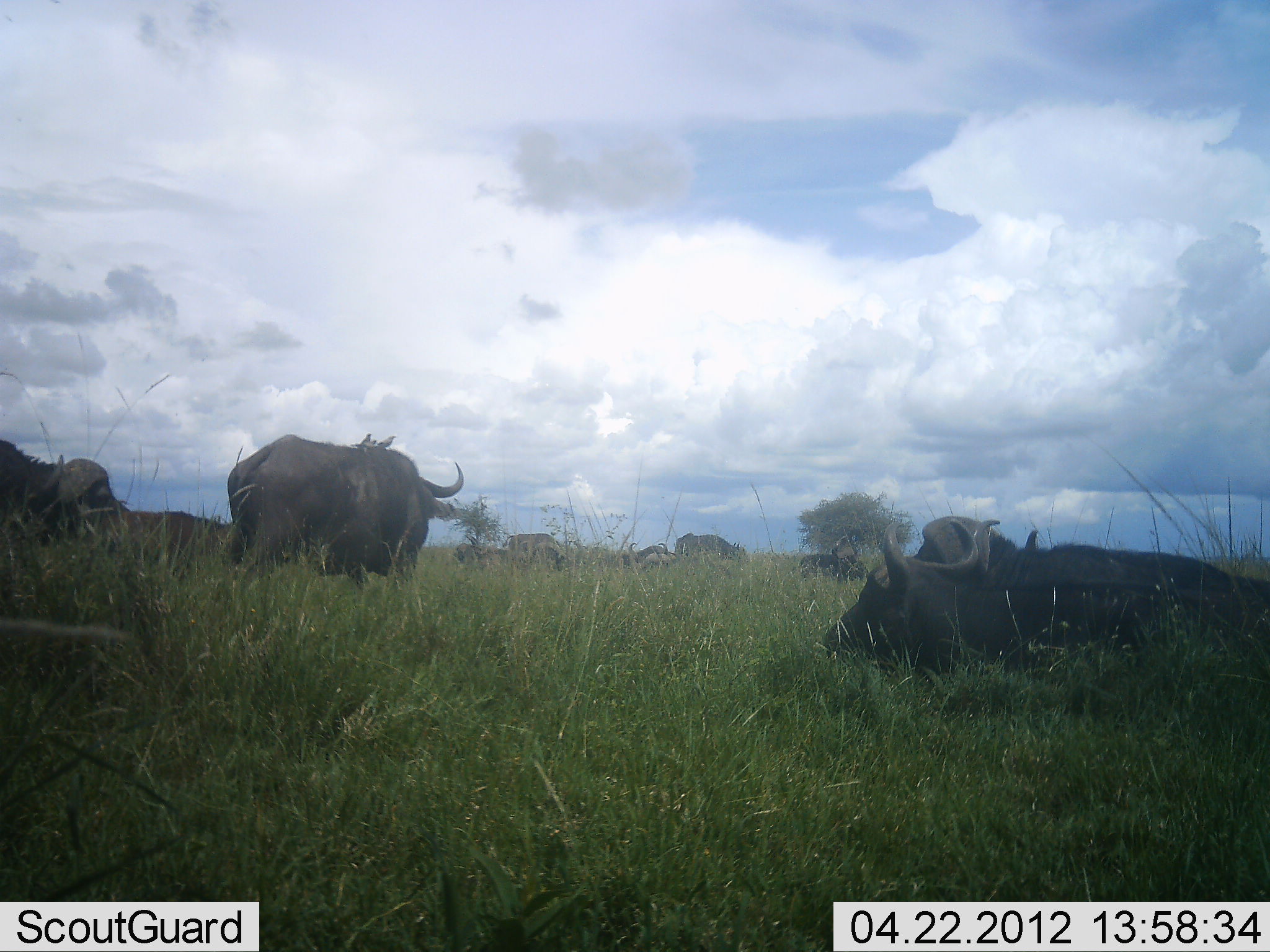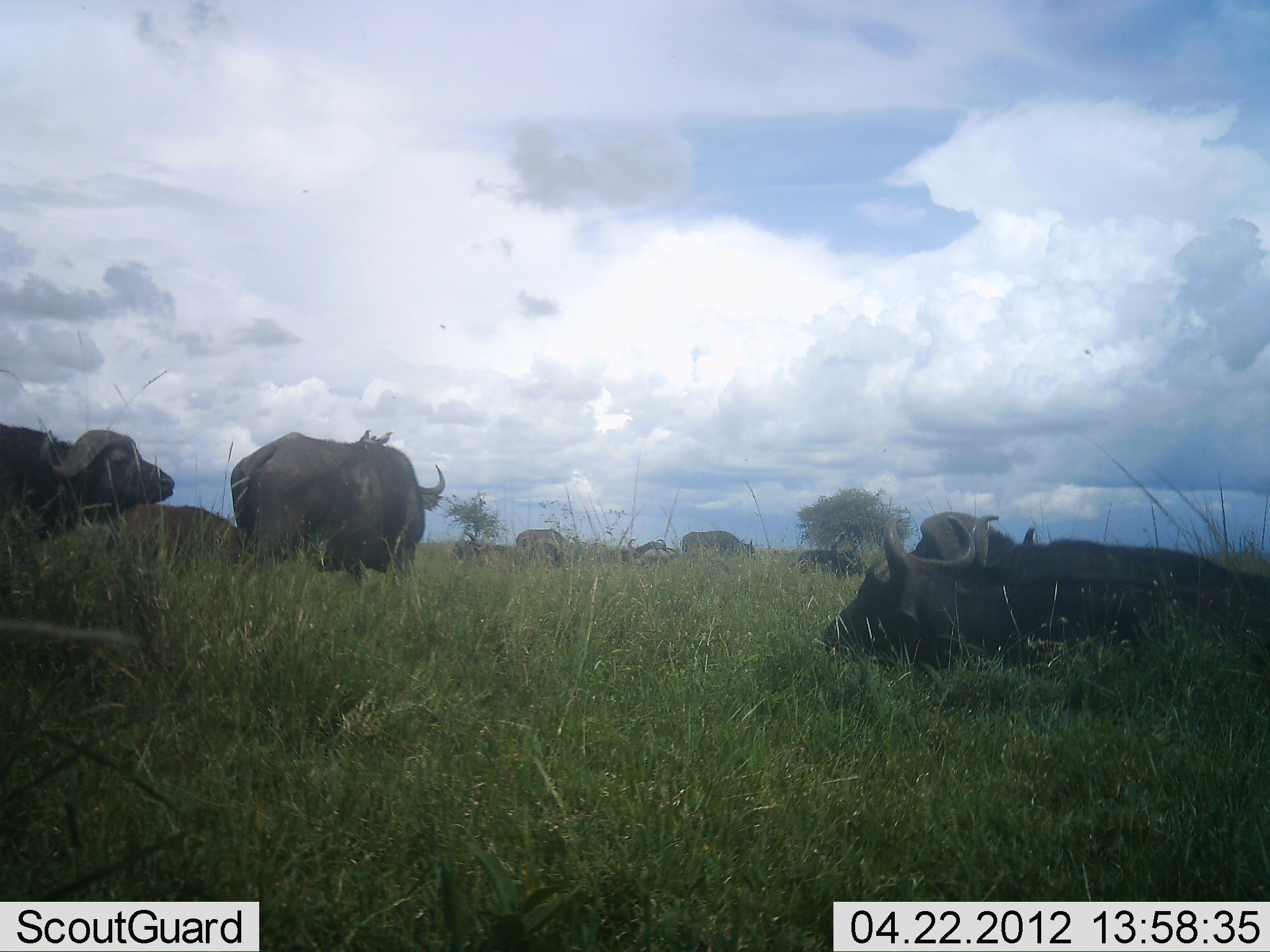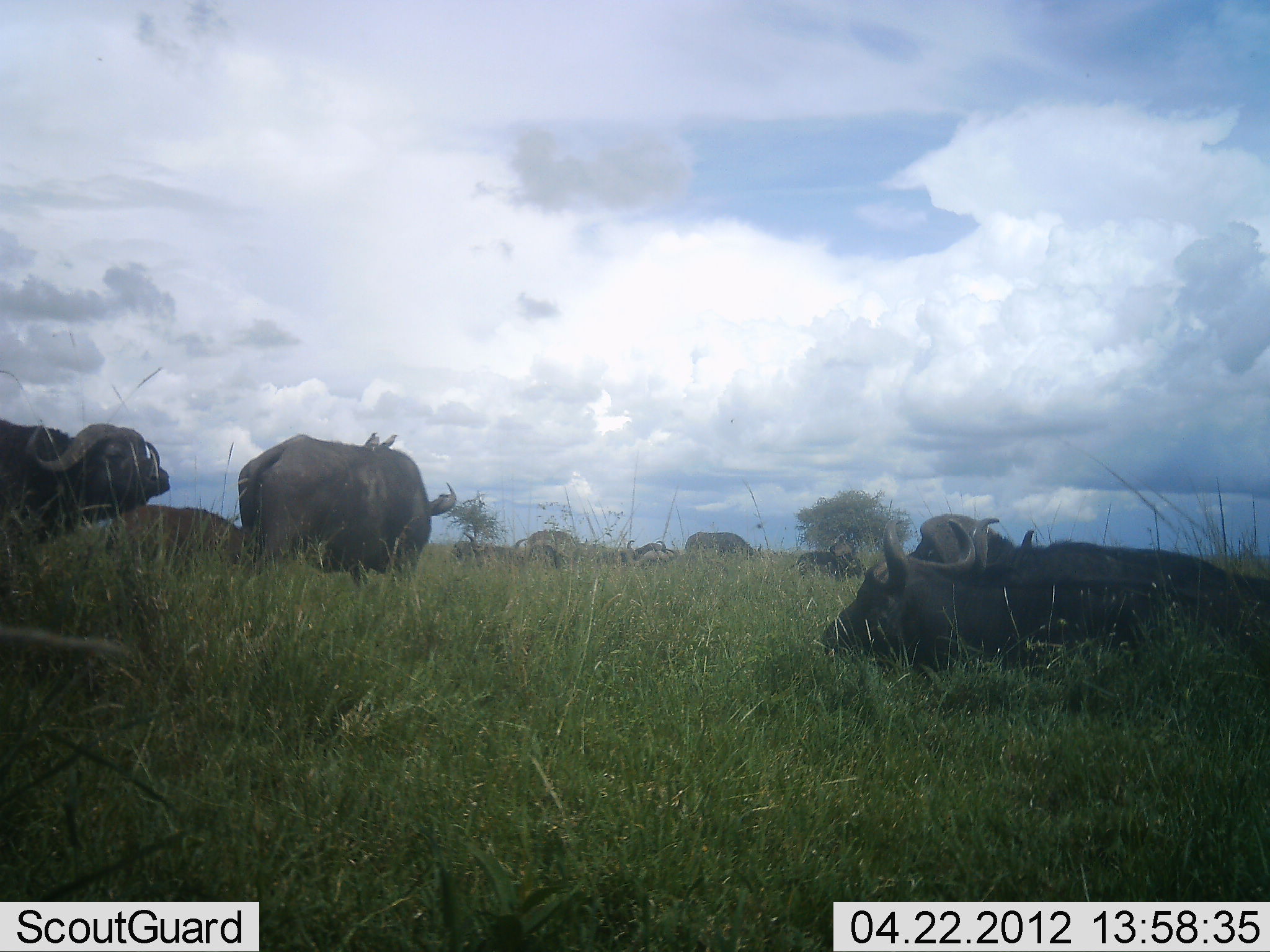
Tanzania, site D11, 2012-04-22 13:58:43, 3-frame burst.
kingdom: Animalia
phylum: Chordata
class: Mammalia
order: Artiodactyla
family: Bovidae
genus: Syncerus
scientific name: Syncerus caffer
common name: cape buffalo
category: buffalo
Buffalo (cape buffalo) (Syncerus caffer), count 7. Behavior (volunteer vote fractions): standing 61%, resting 83%, moving 22%, interacting 4%. Young present (vote fraction): 9%. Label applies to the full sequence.